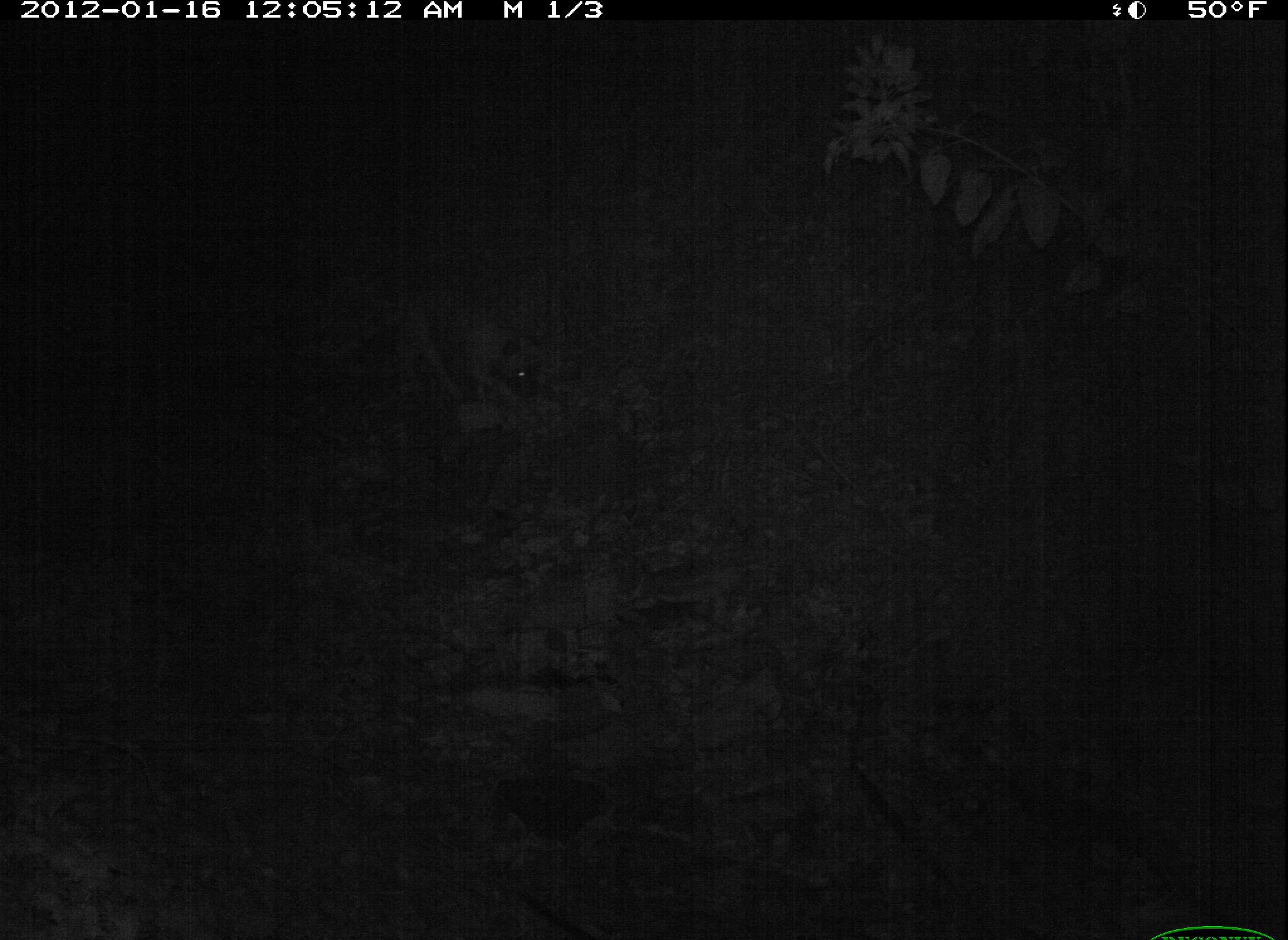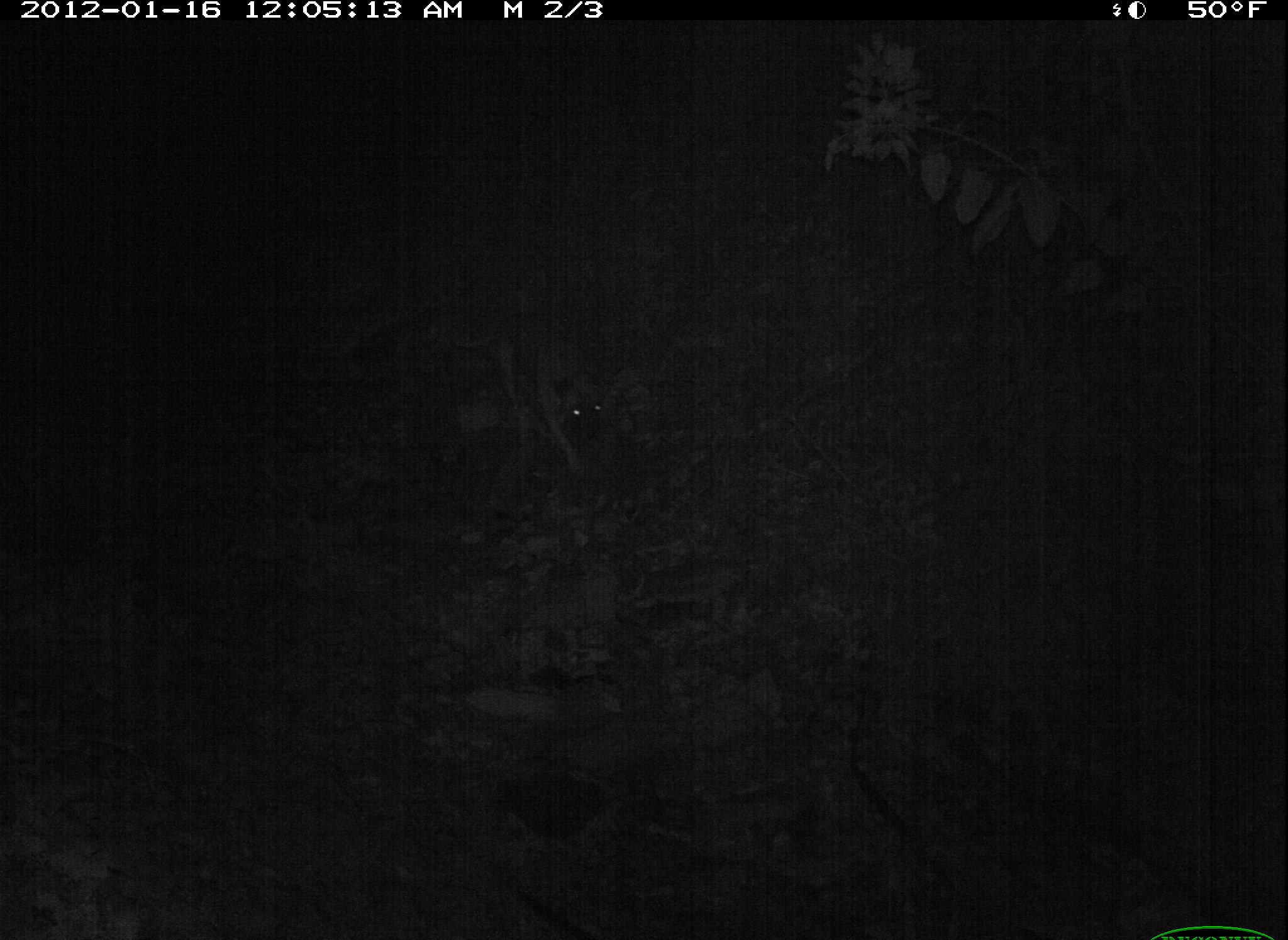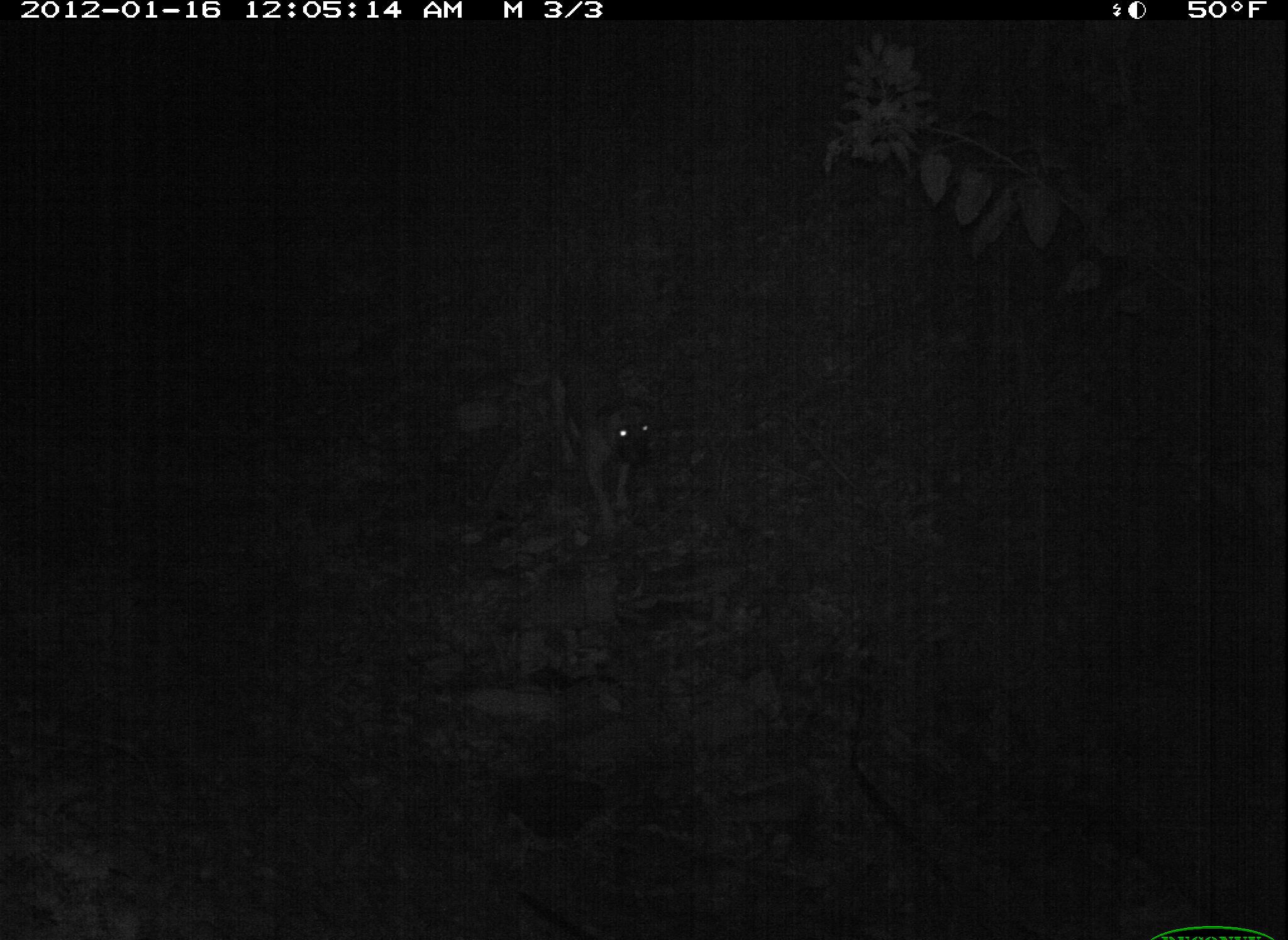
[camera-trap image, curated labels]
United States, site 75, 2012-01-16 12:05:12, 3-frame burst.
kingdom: Animalia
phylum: Chordata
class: Mammalia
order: Carnivora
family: Canidae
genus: Canis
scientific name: Canis familiaris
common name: domestic dog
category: dog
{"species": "dog (domestic dog) (Canis familiaris)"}